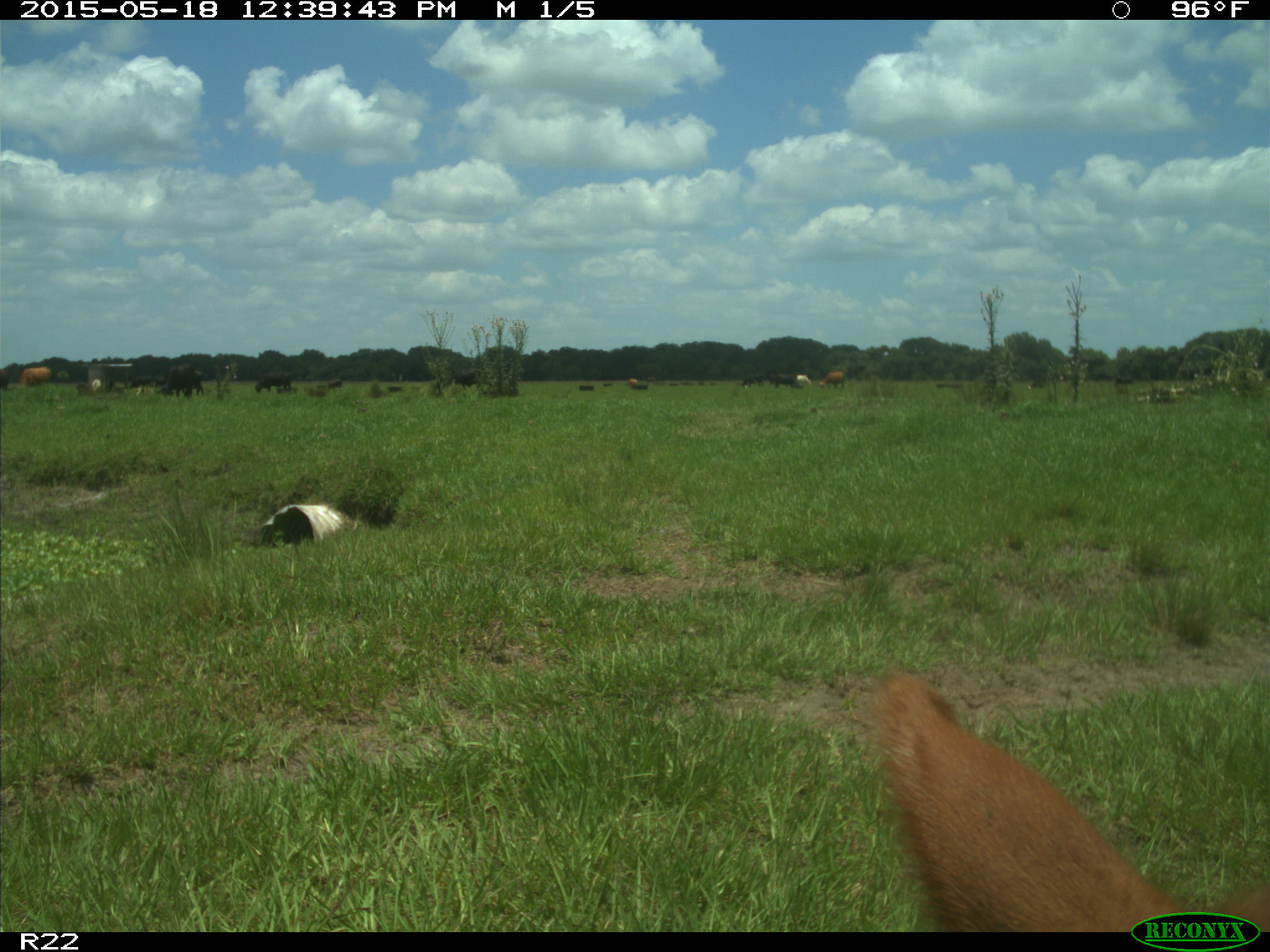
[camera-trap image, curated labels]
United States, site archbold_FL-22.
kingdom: Animalia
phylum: Chordata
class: Mammalia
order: Artiodactyla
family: Bovidae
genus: Bos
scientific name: Bos taurus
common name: domestic cow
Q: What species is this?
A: Bos taurus (domestic cow).